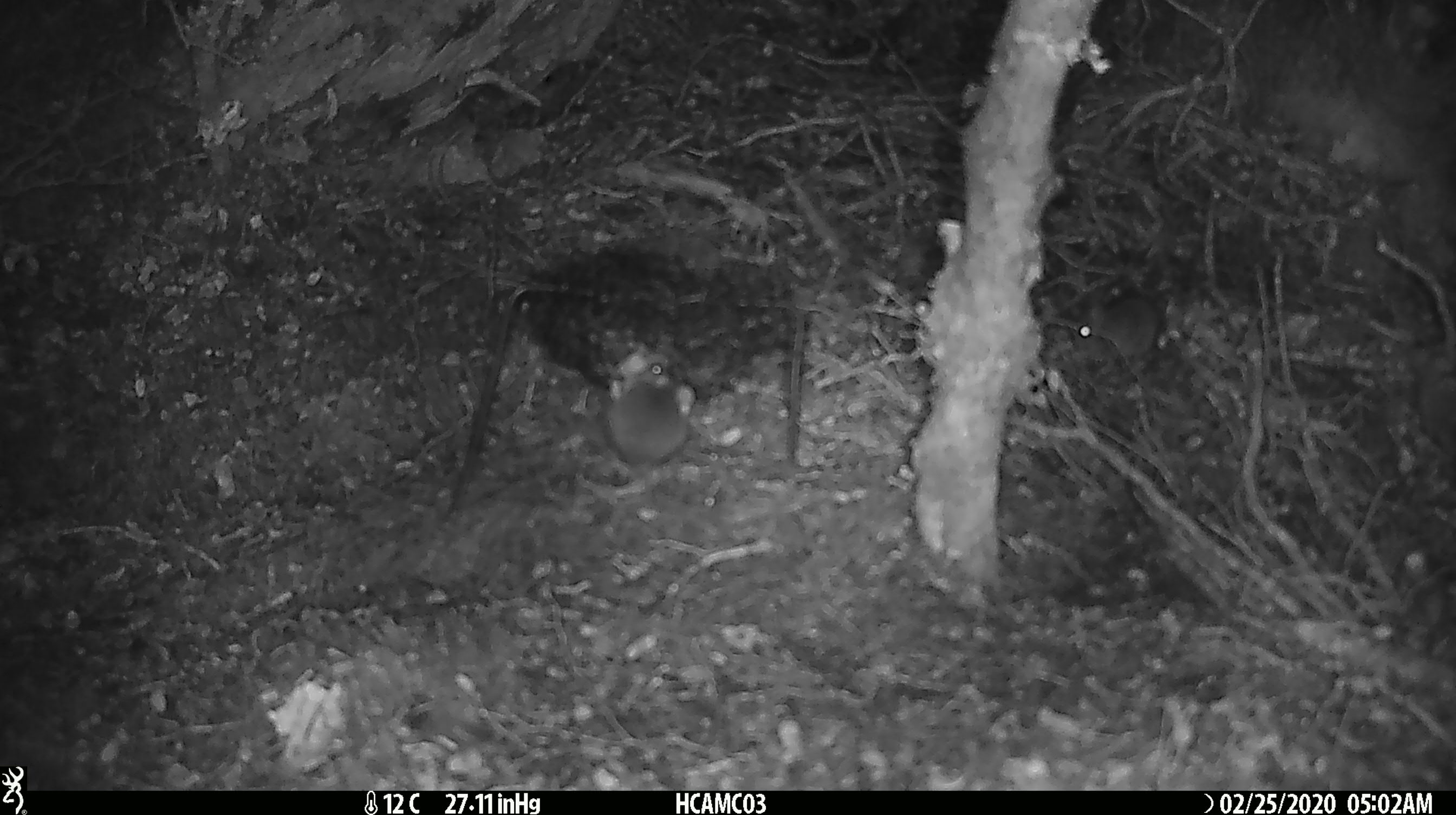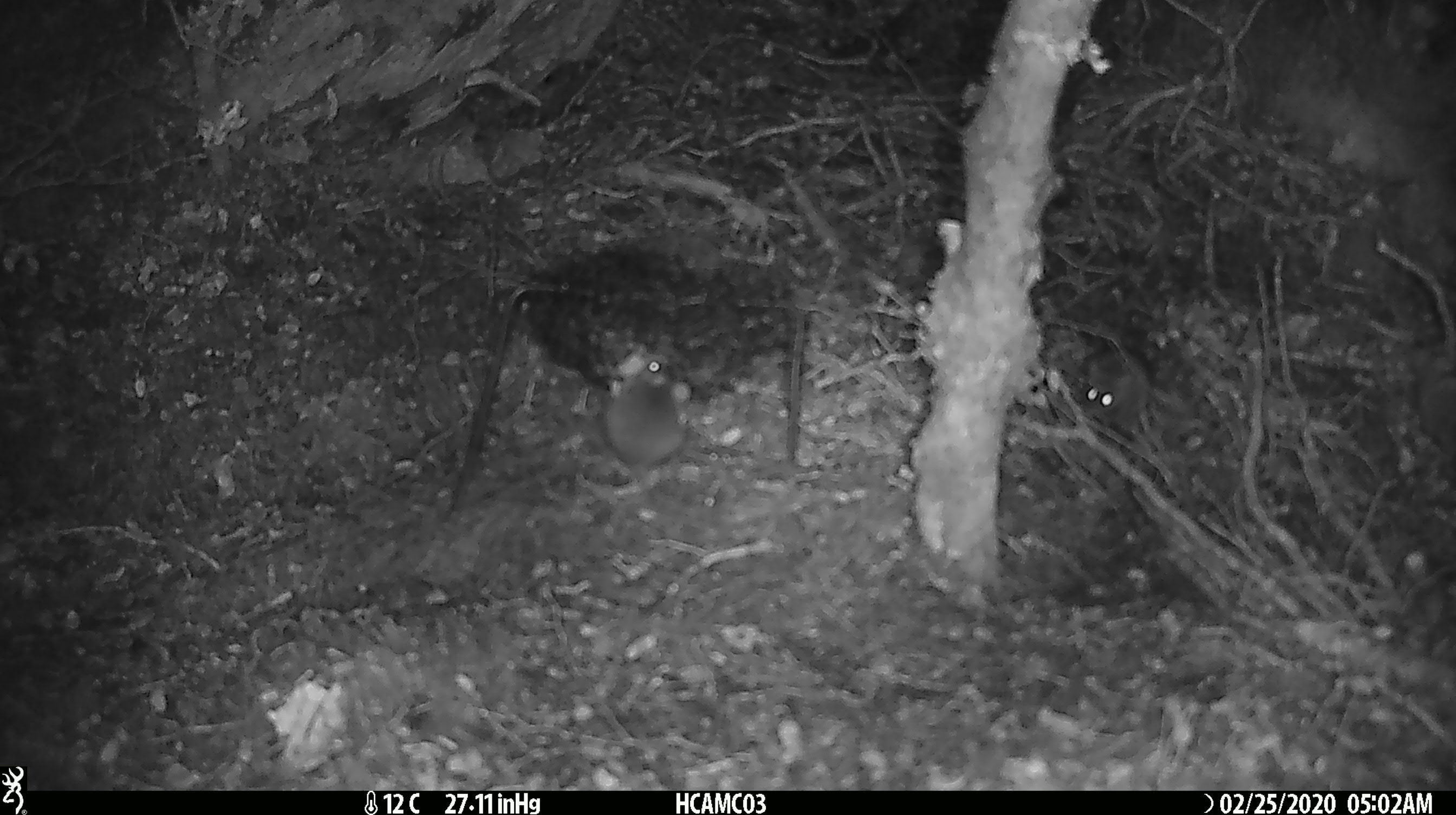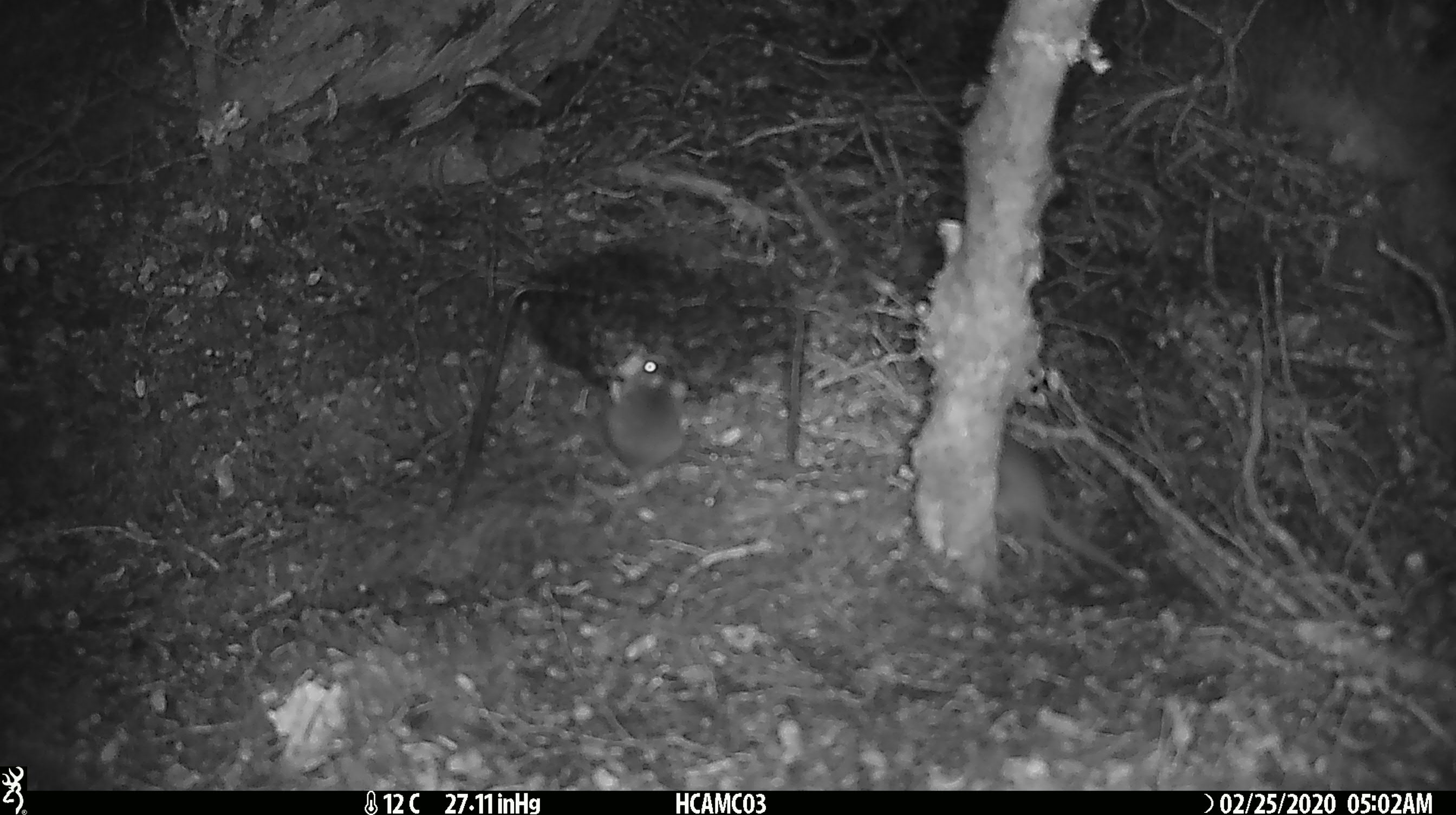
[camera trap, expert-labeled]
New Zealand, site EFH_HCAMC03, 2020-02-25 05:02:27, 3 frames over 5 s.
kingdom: Animalia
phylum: Chordata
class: Mammalia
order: Rodentia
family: Muridae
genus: Mus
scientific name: Mus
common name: mouse